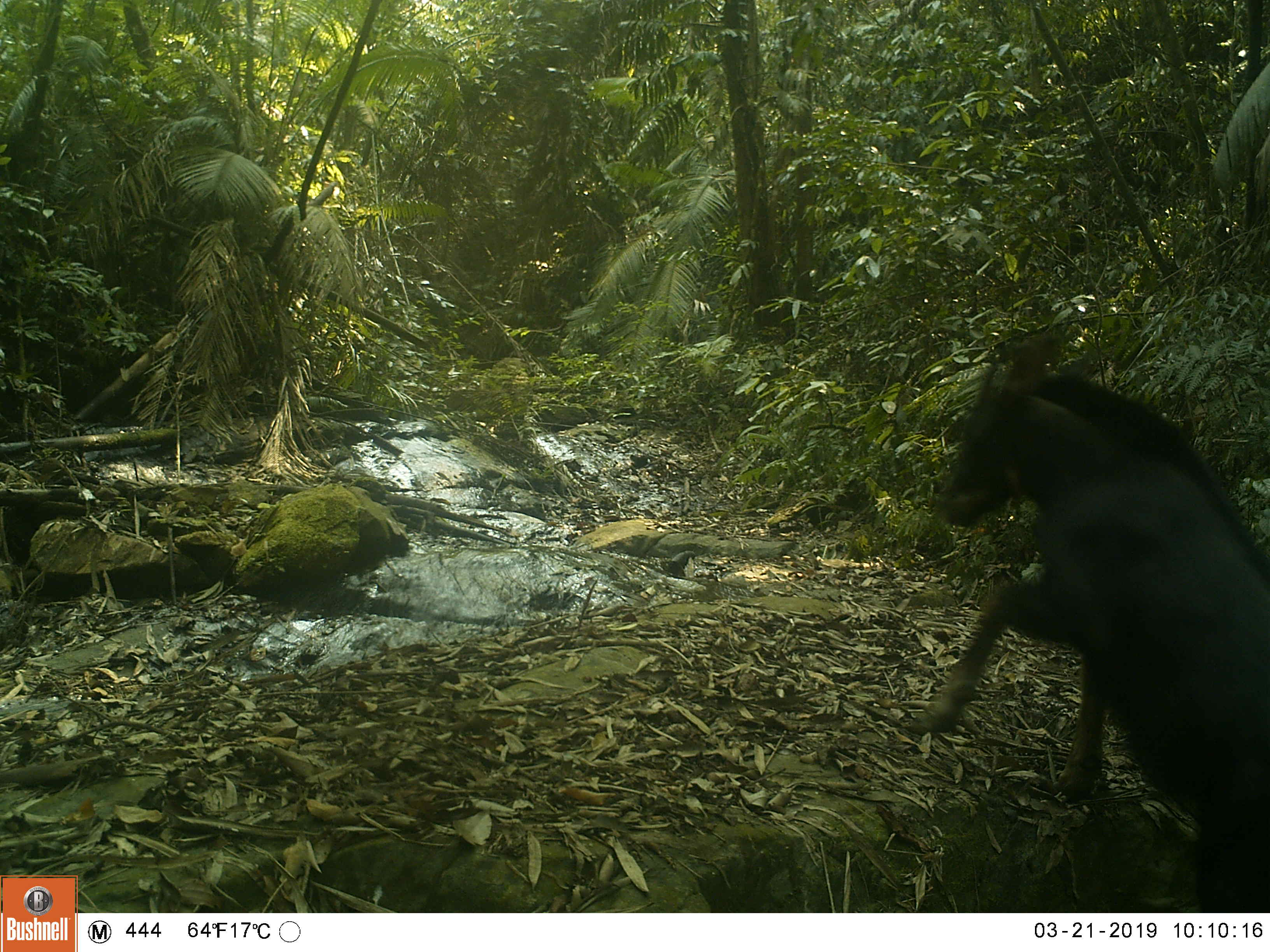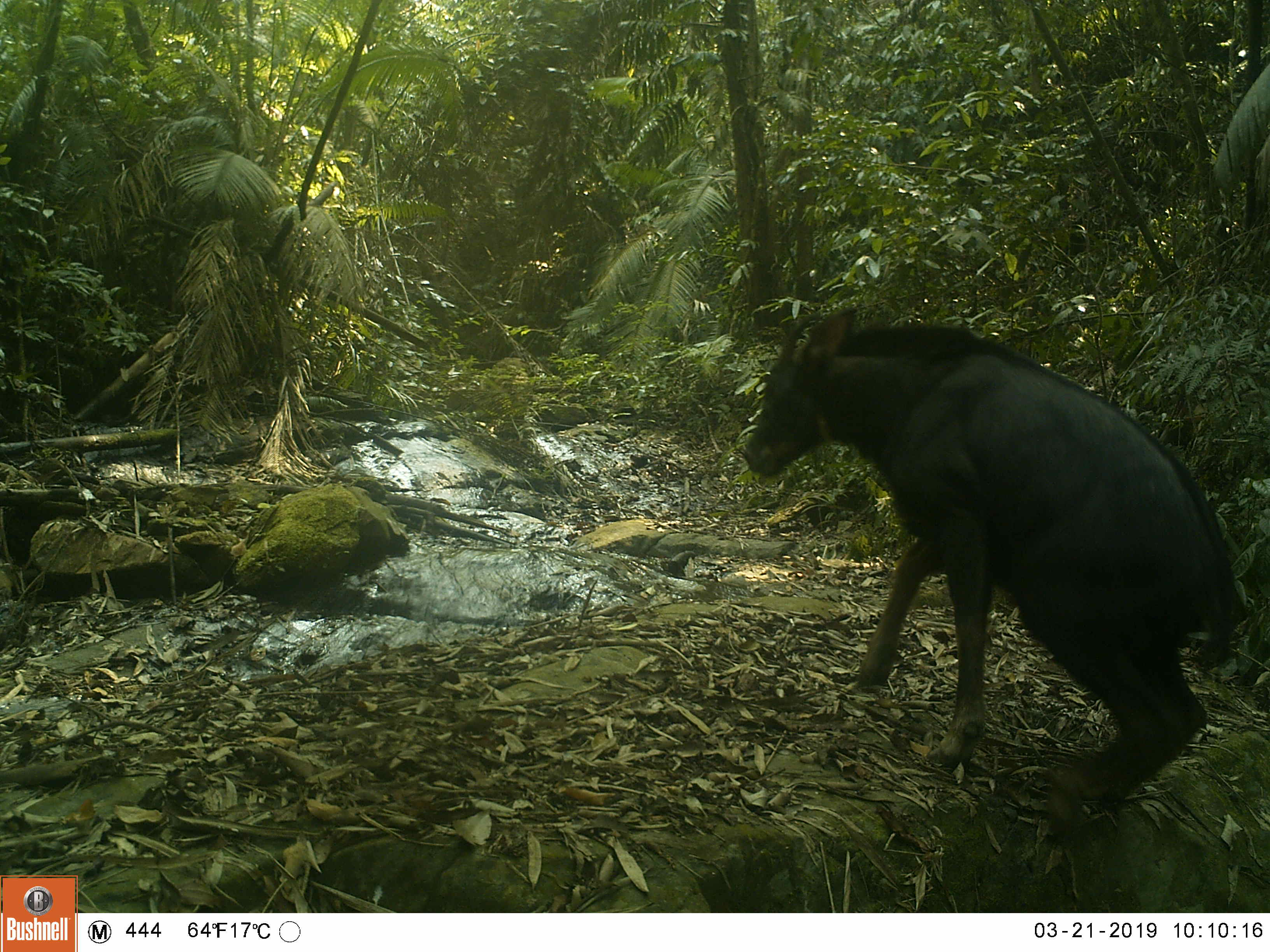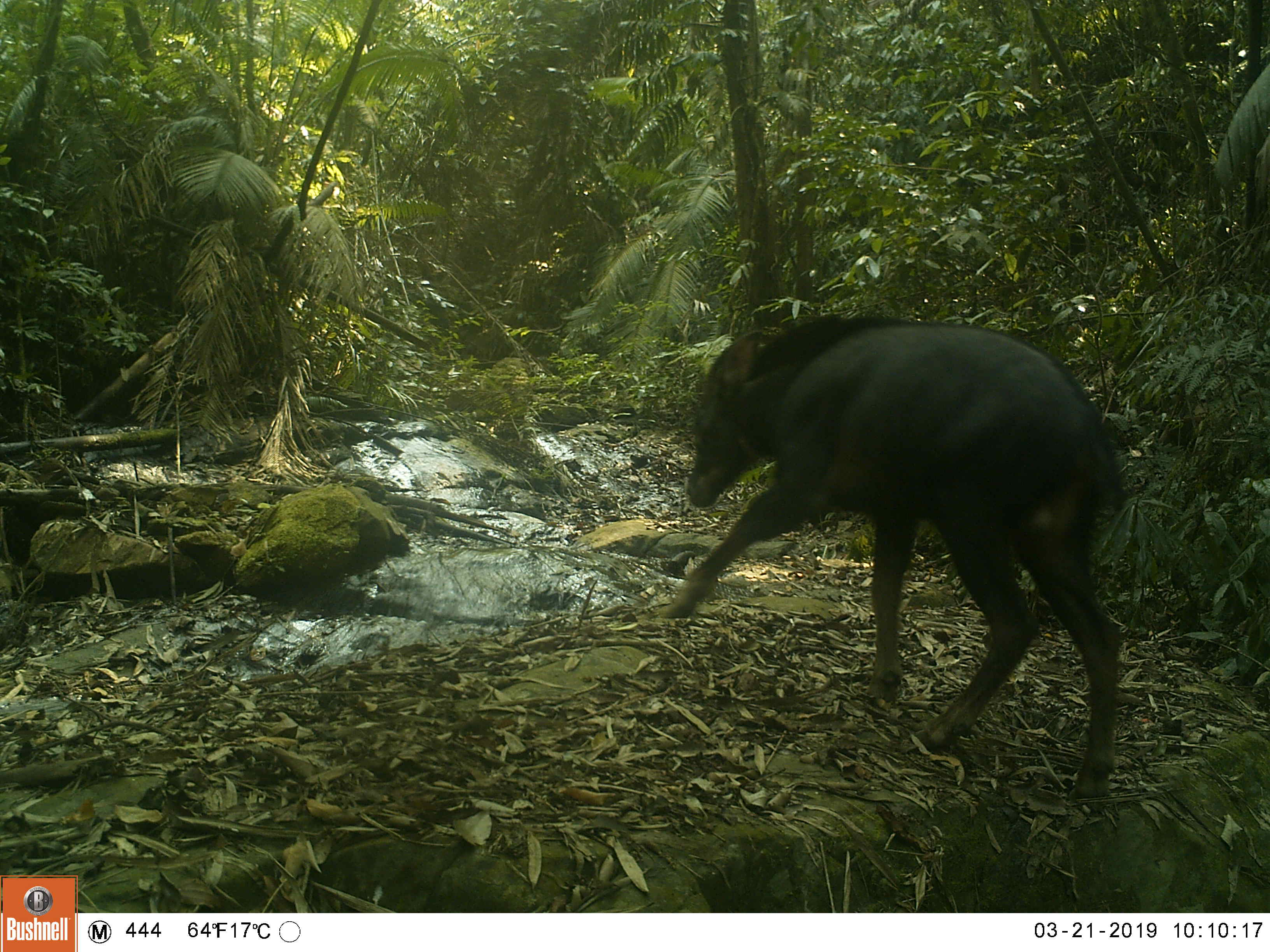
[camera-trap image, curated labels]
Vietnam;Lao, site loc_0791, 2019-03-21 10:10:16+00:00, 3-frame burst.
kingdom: Animalia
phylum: Chordata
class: Mammalia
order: Artiodactyla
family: Bovidae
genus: Capricornis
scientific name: Capricornis sumatraensis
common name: chinese serow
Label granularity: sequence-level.